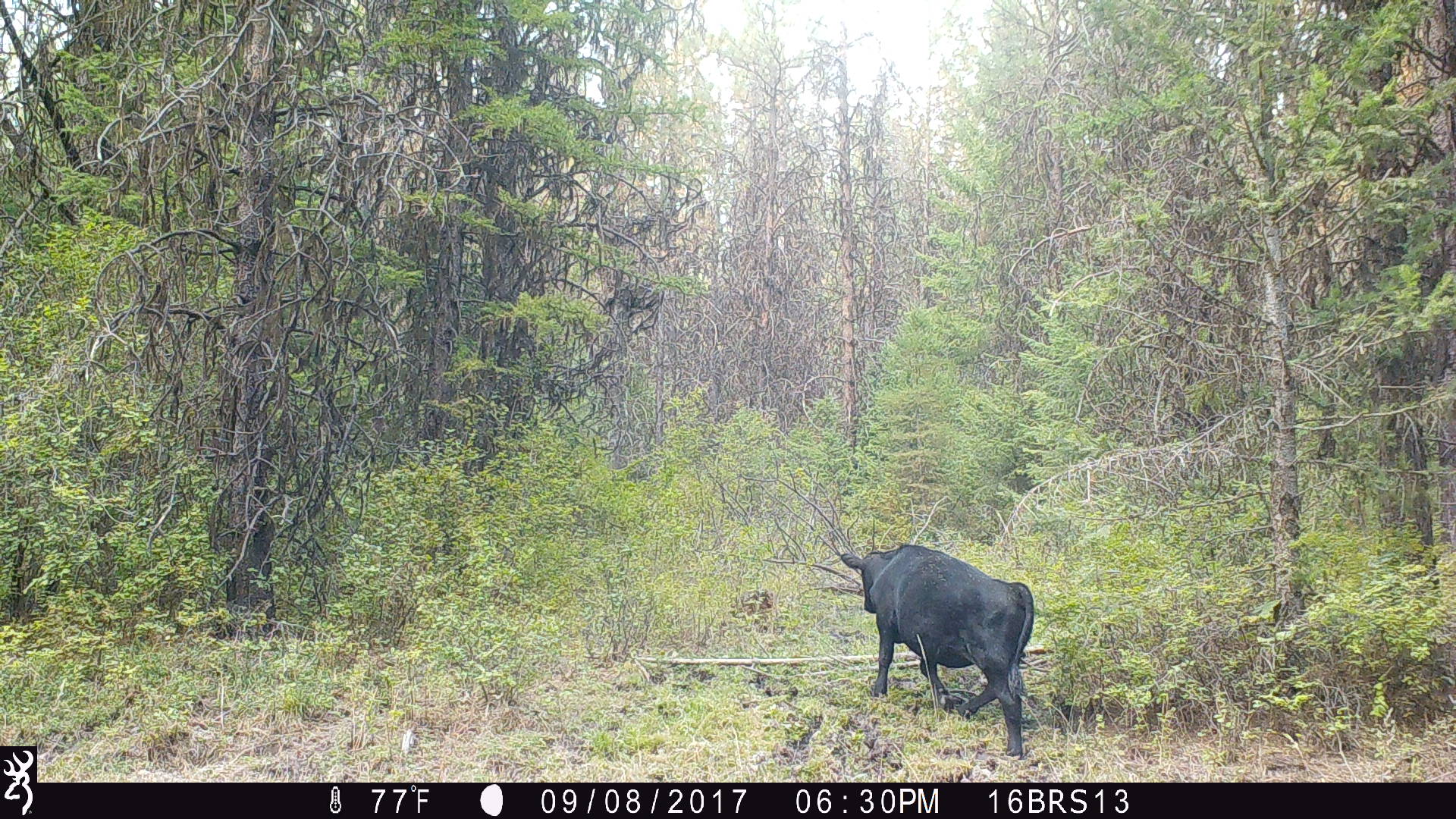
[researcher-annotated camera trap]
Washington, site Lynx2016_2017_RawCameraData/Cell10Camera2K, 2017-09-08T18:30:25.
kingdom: Animalia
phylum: Chordata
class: Mammalia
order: Artiodactyla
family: Bovidae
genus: Bos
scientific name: Bos taurus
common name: domestic cattle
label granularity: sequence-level